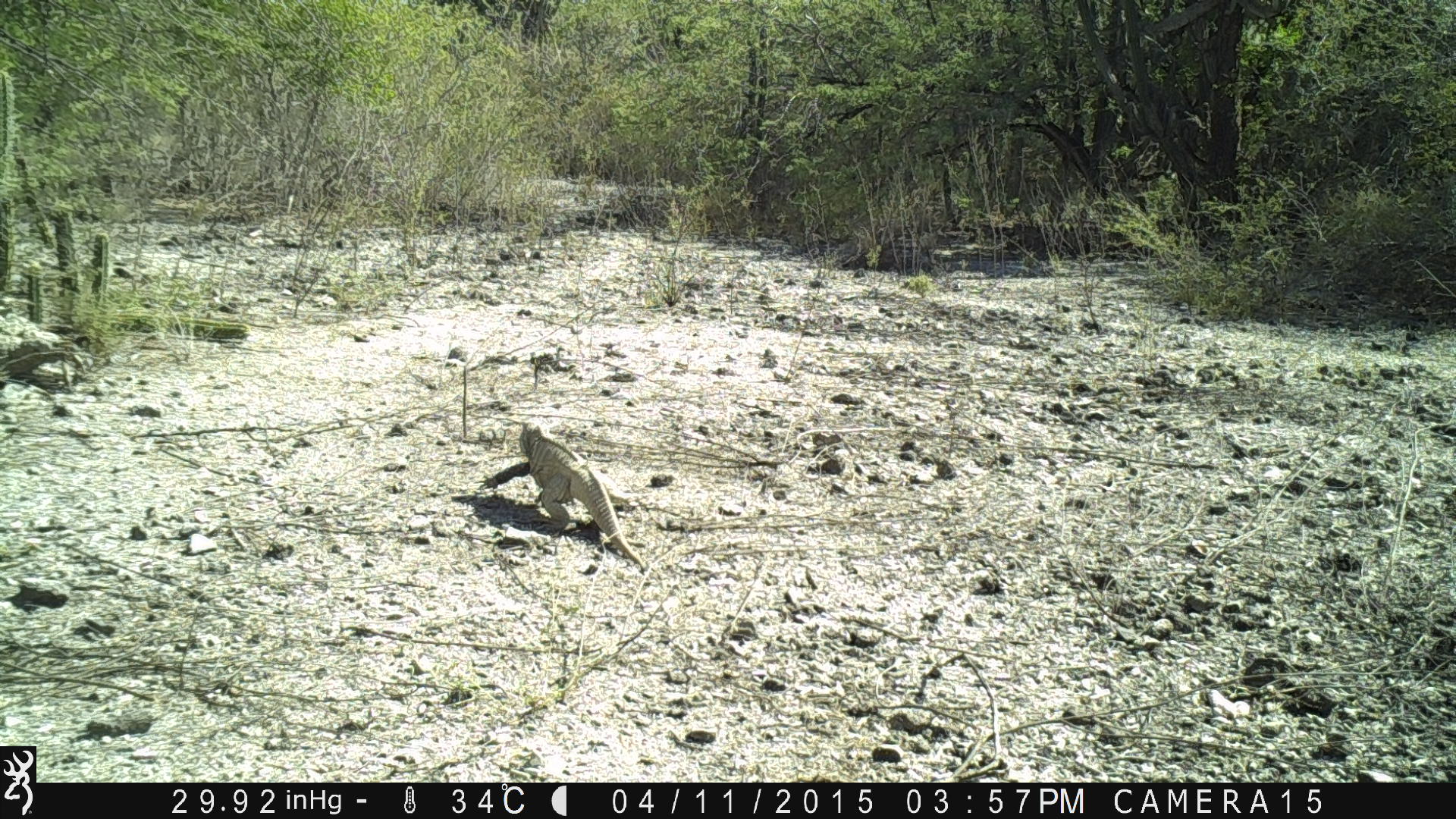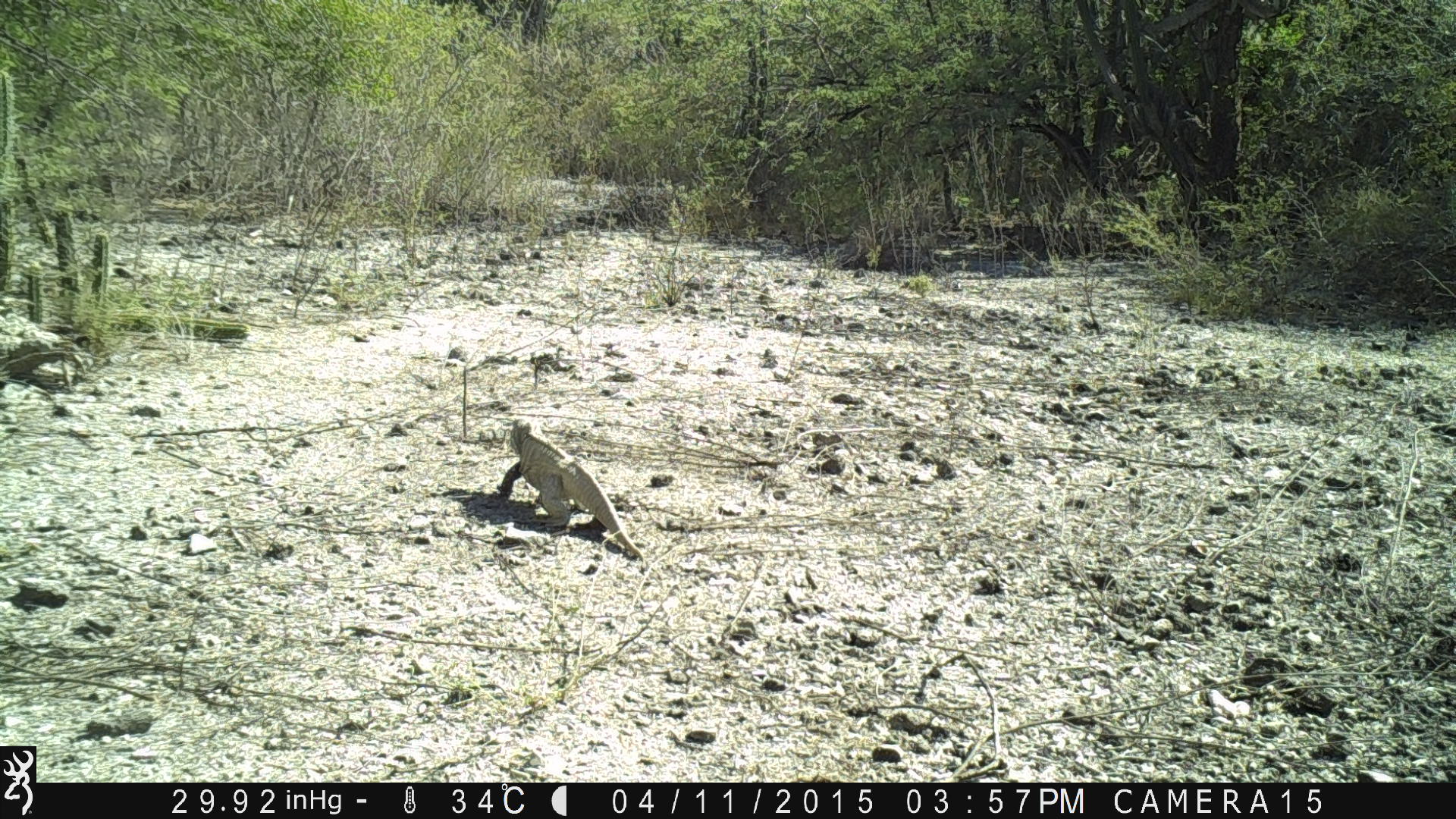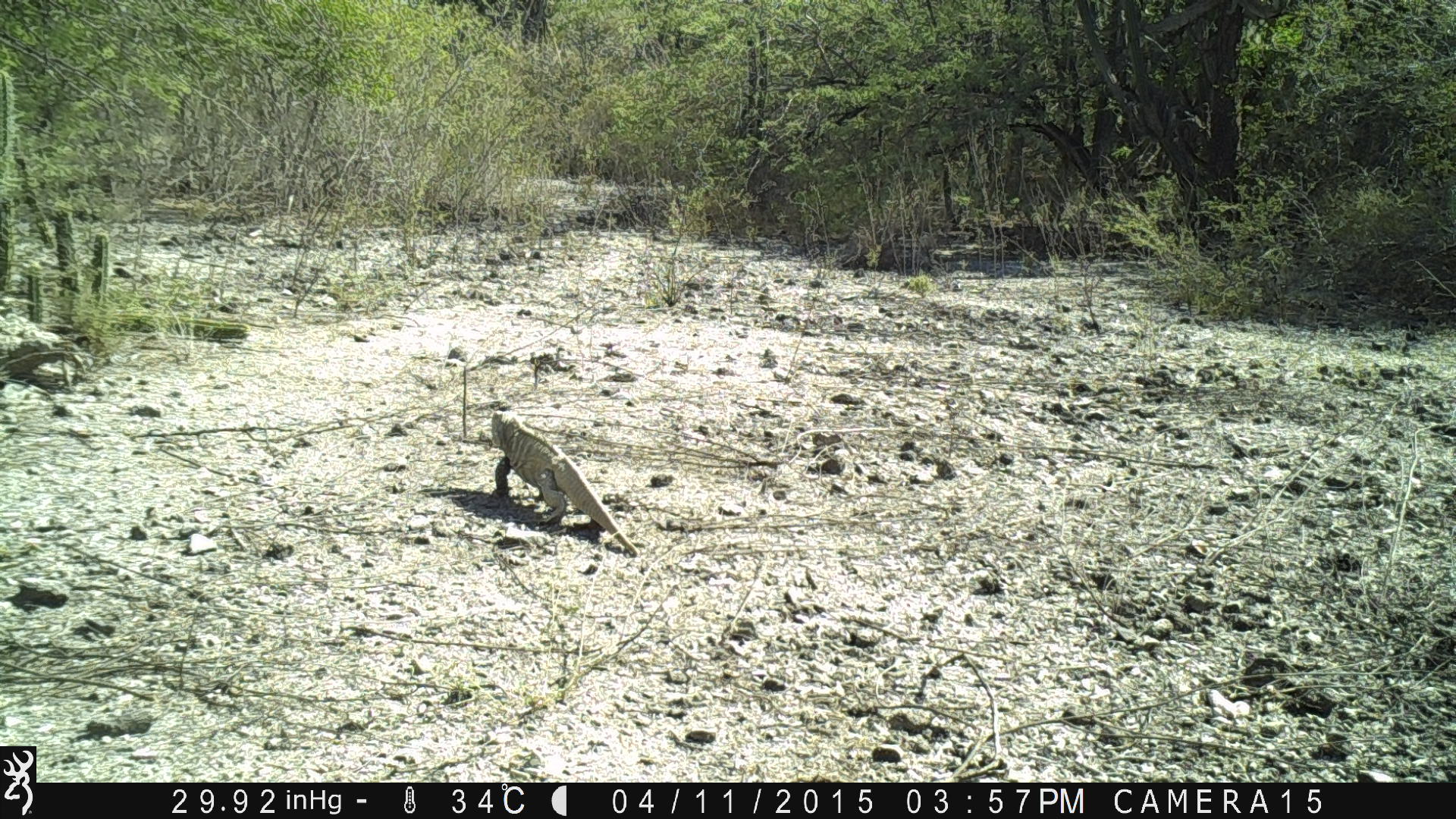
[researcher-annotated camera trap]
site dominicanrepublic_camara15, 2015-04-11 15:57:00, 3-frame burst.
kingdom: Animalia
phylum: Chordata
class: Reptilia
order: Squamata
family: Iguanidae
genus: Iguana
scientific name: Iguana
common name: typical iguanas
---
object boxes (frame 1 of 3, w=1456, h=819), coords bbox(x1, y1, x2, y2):
iguana: bbox(508, 422, 644, 571)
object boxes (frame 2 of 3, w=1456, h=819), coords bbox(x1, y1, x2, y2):
iguana: bbox(498, 419, 641, 563)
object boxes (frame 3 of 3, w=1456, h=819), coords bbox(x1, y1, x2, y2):
iguana: bbox(484, 408, 638, 557)